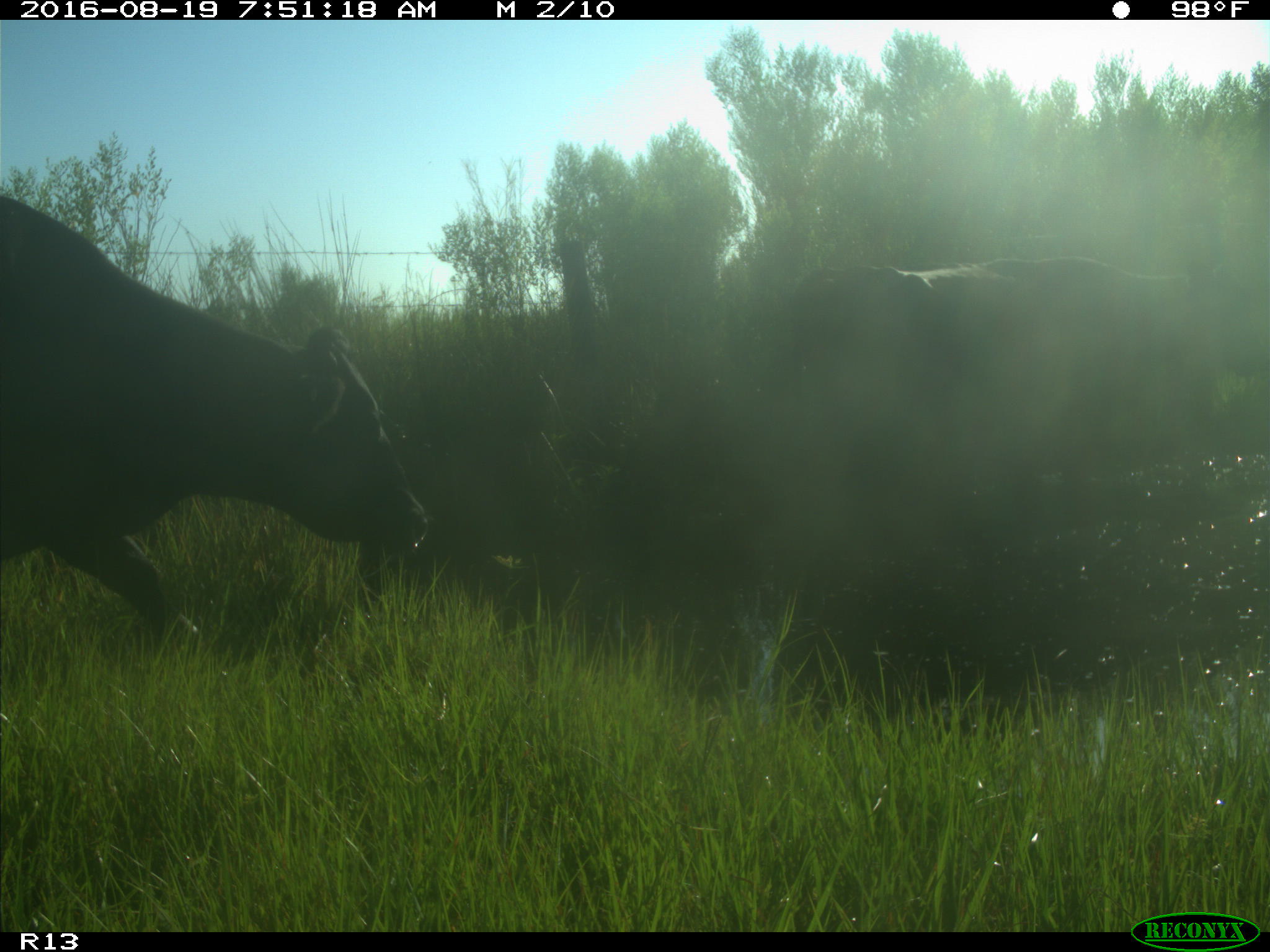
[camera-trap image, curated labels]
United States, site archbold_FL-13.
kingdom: Animalia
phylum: Chordata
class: Mammalia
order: Artiodactyla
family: Bovidae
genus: Bos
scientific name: Bos taurus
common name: domestic cow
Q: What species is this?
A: Bos taurus (domestic cow).